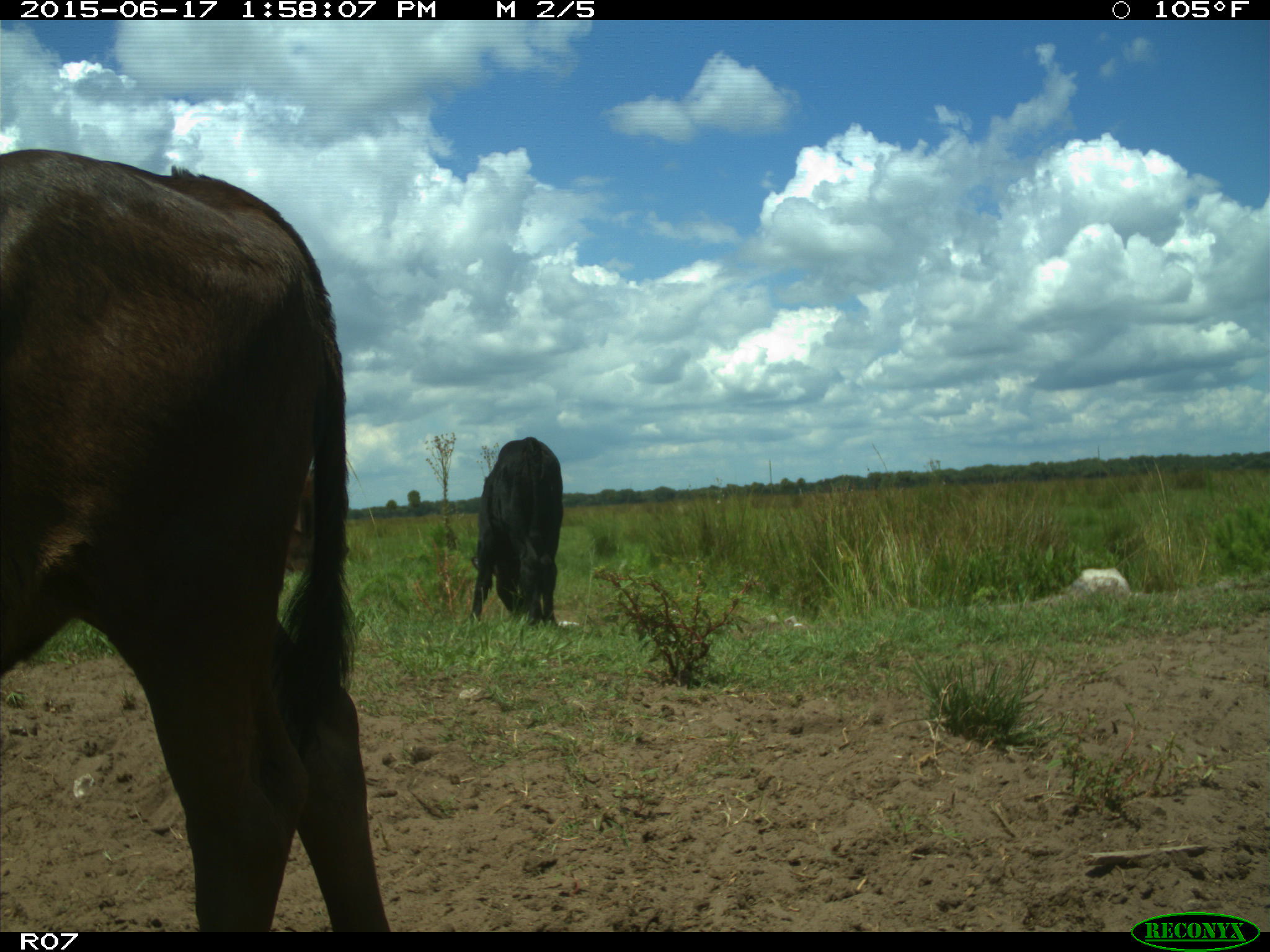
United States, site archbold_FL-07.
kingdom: Animalia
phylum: Chordata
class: Mammalia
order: Artiodactyla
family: Bovidae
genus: Bos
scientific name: Bos taurus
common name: domestic cow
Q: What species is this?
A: Bos taurus (domestic cow).